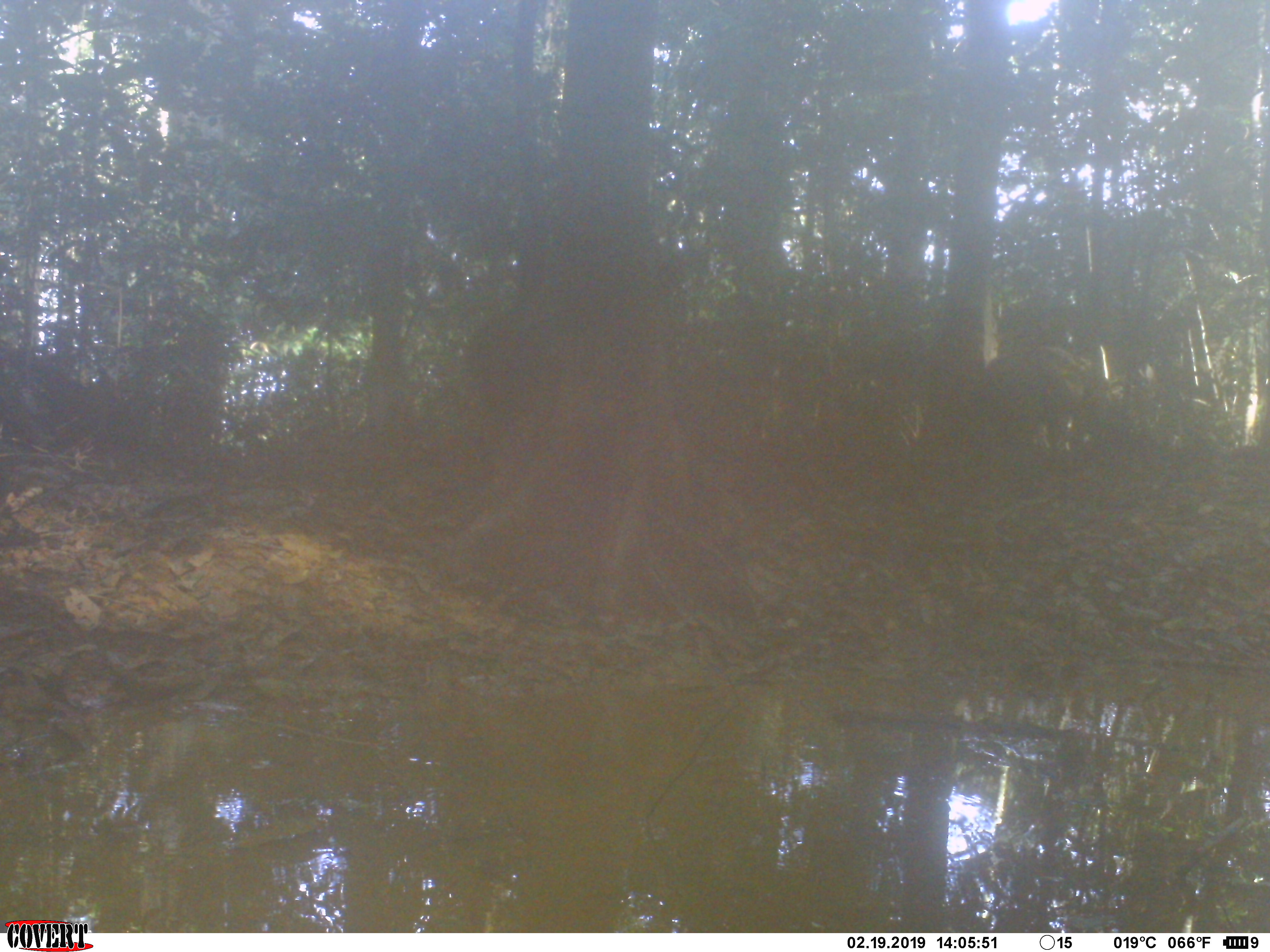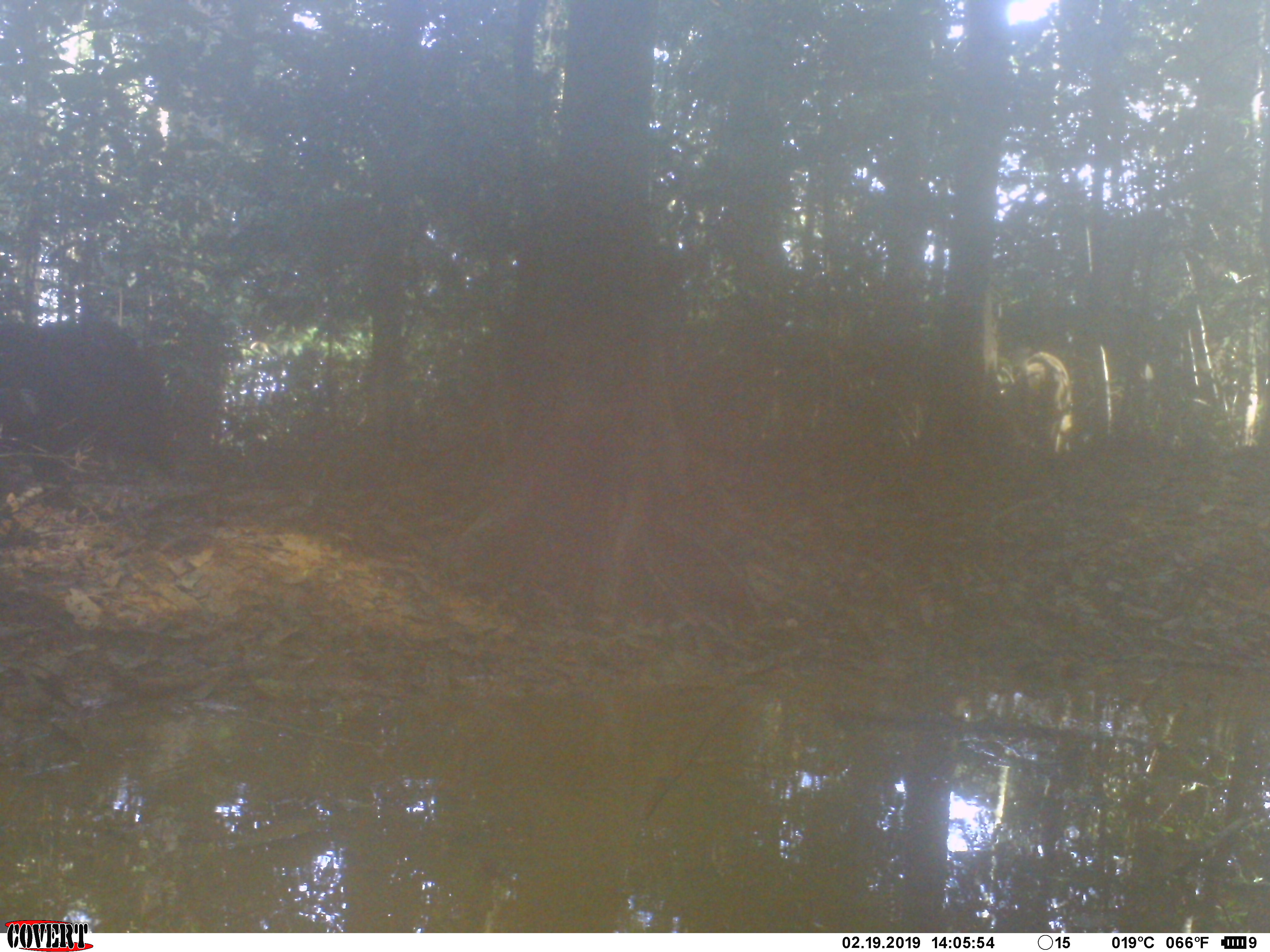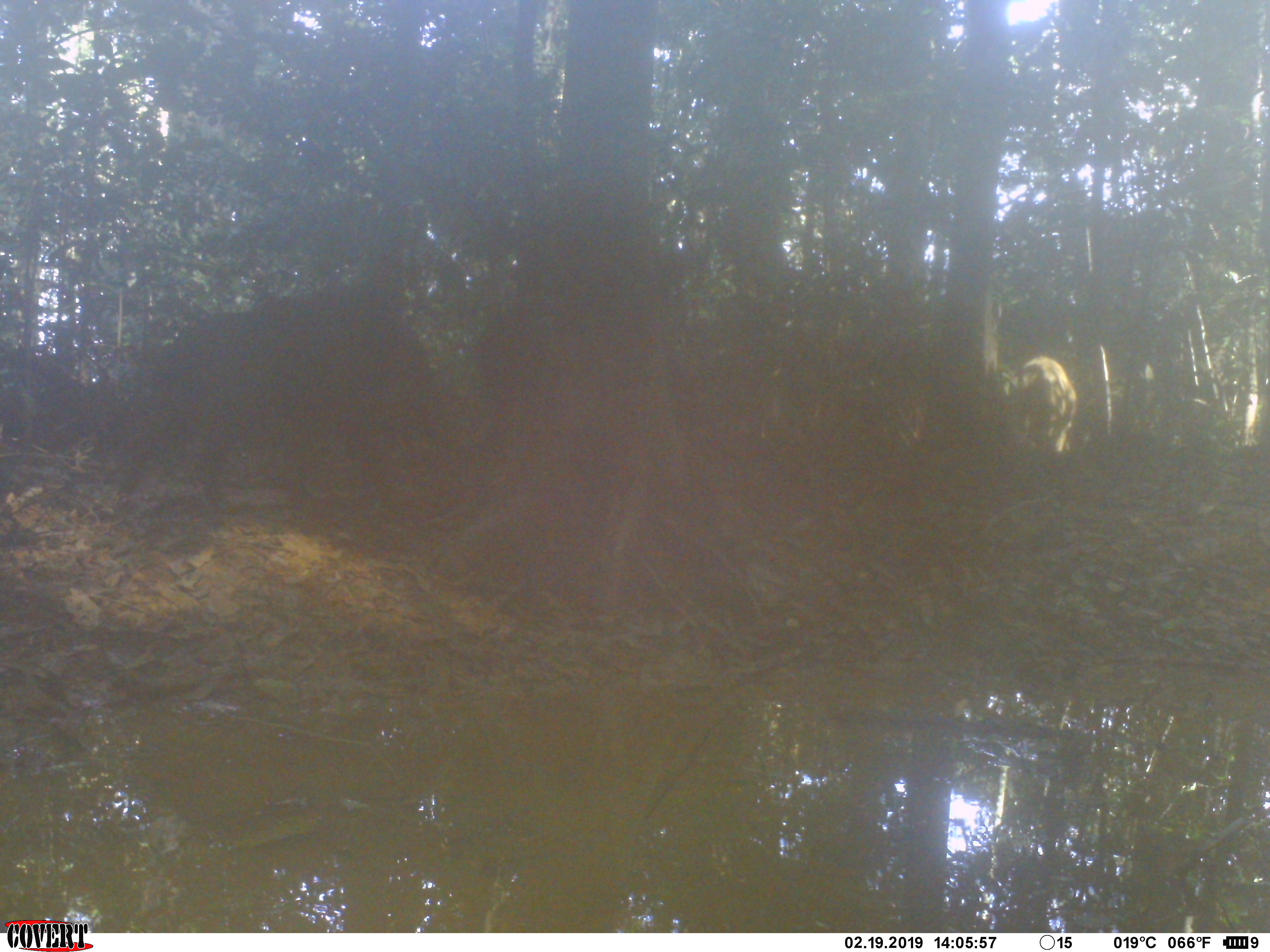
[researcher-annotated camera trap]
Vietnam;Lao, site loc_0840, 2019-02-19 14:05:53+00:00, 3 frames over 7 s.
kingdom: Animalia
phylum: Chordata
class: Mammalia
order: Artiodactyla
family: Suidae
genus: Sus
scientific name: Sus scrofa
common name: eurasian wild pig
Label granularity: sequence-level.